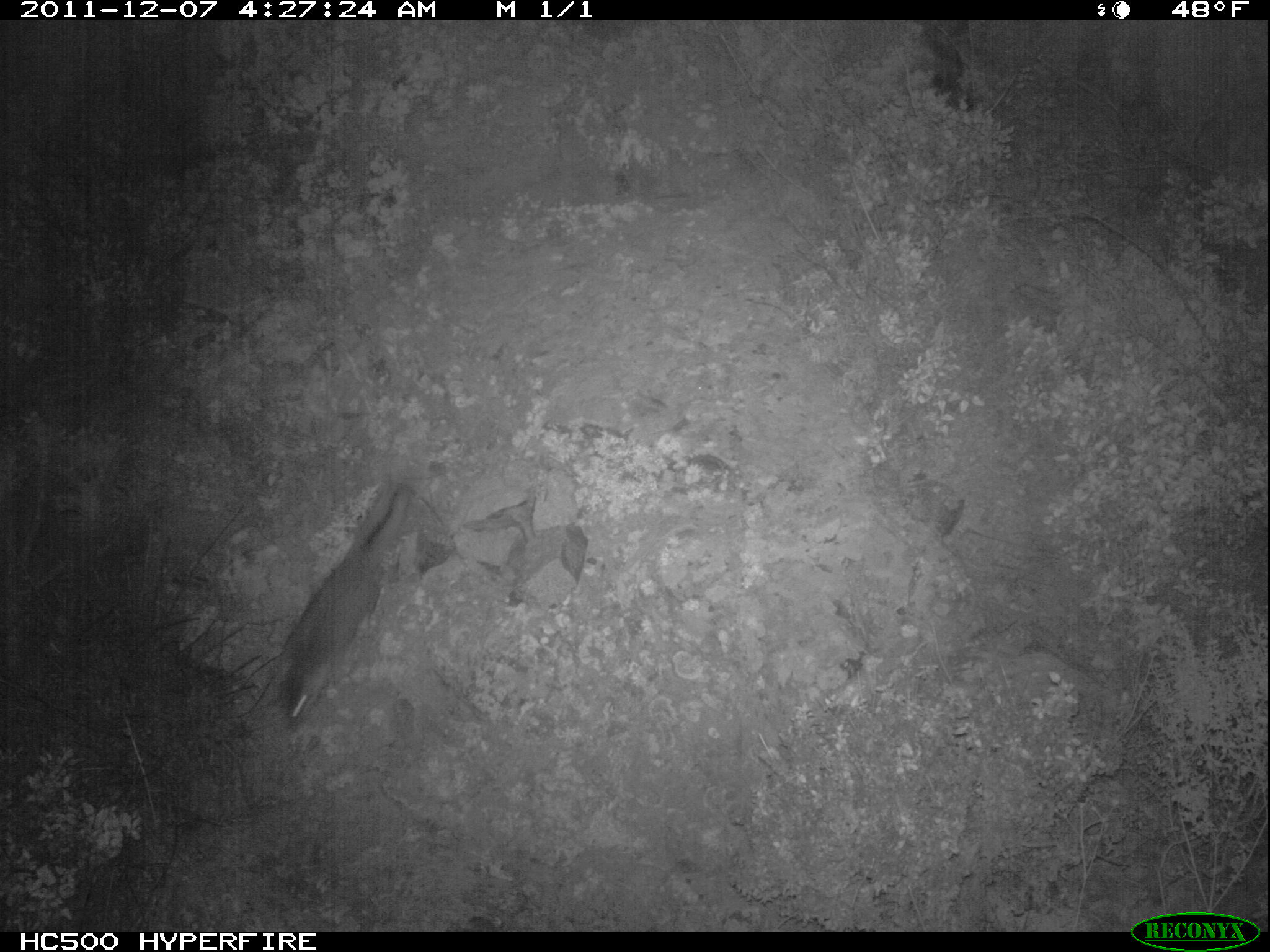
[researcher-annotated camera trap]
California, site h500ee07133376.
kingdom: Animalia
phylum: Chordata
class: Mammalia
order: Carnivora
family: Canidae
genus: Urocyon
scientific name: Urocyon littoralis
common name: island fox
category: fox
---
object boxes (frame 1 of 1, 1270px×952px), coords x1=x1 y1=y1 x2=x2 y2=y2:
fox: x1=257 y1=482 x2=411 y2=731